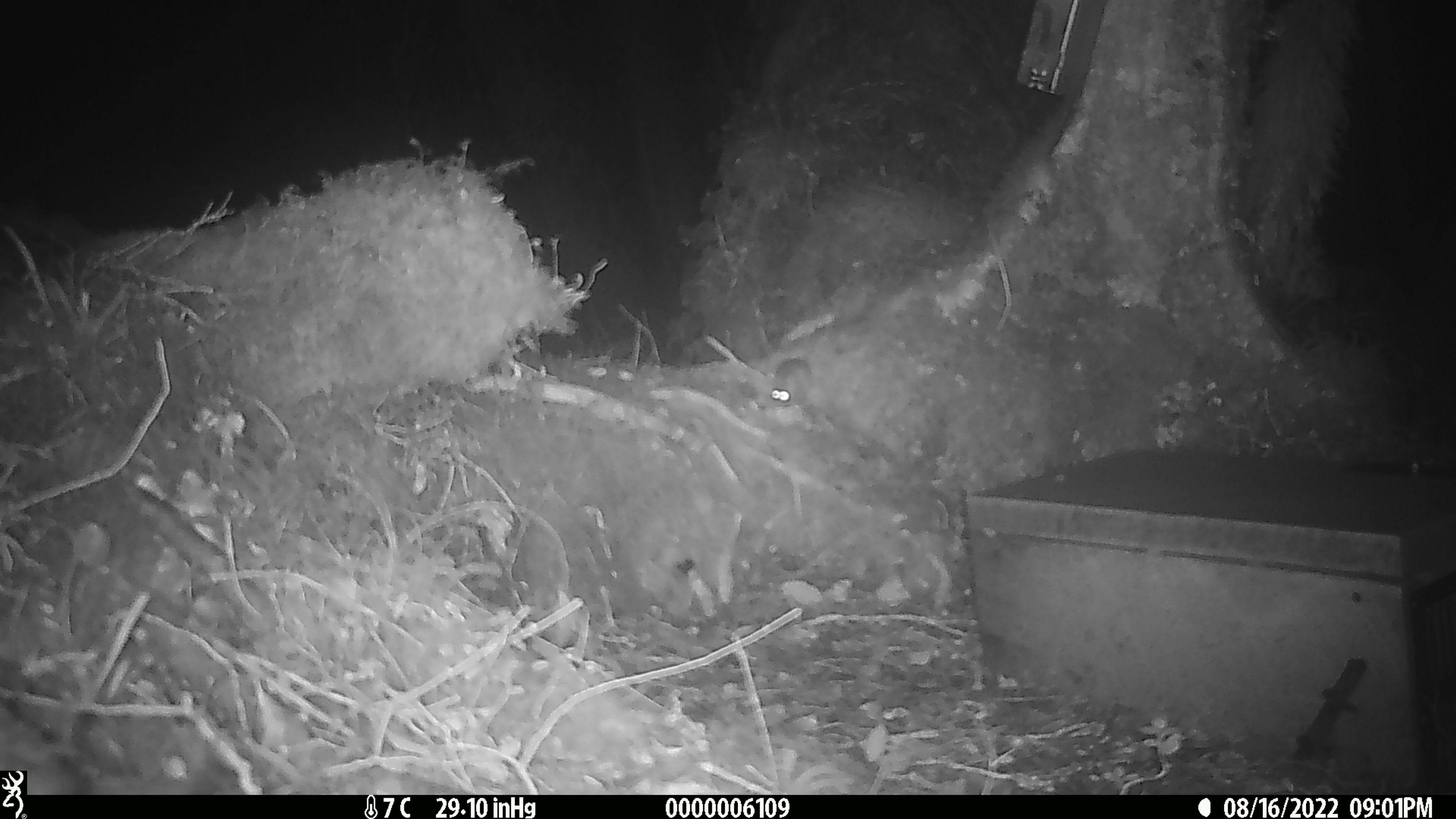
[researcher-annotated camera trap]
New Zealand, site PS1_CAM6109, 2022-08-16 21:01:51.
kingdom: Animalia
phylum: Chordata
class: Mammalia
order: Rodentia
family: Muridae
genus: Mus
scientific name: Mus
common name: mouse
Mouse (Mus).